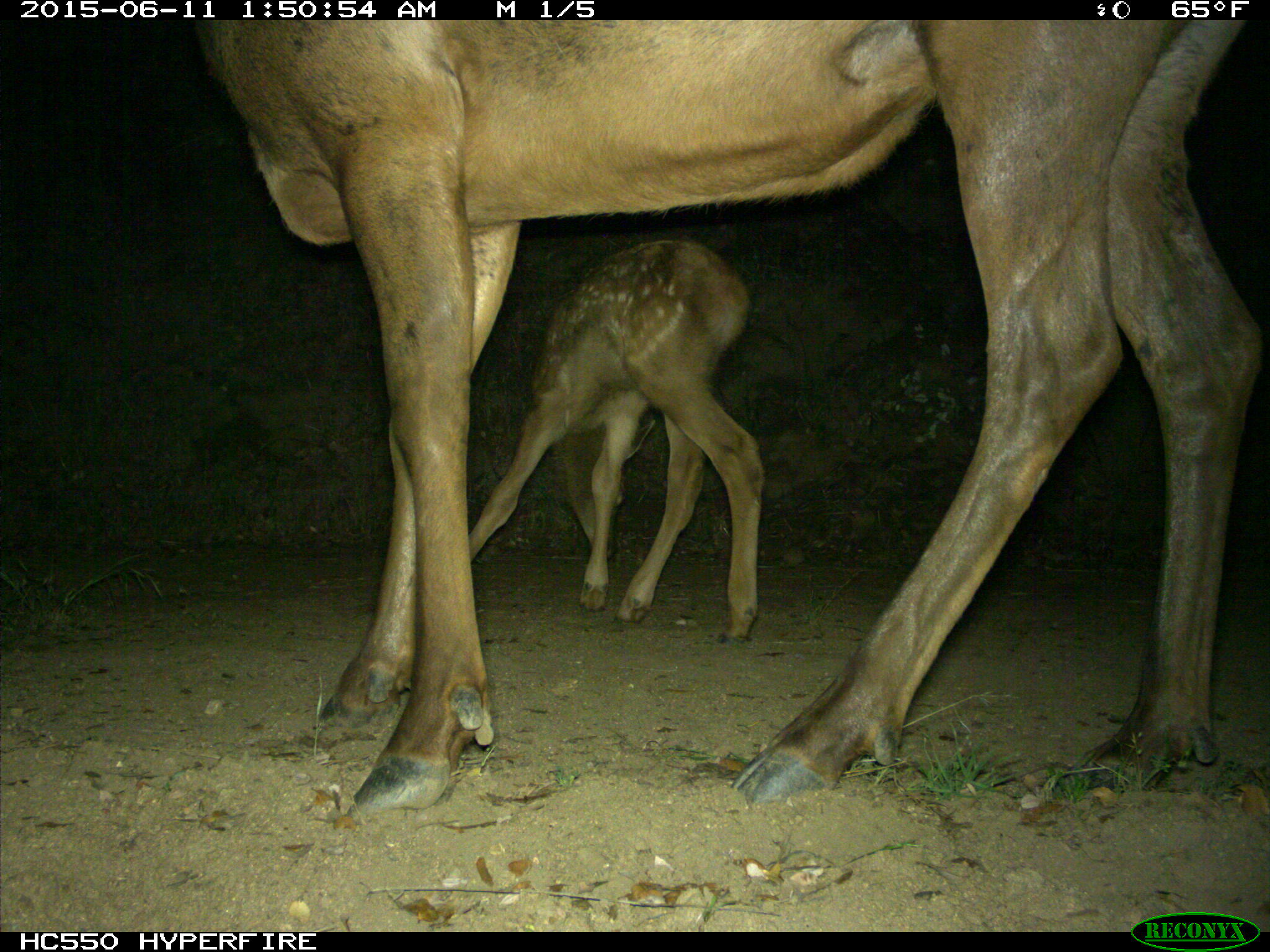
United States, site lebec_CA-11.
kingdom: Animalia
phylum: Chordata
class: Mammalia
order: Artiodactyla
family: Cervidae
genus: Cervus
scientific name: Cervus canadensis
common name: elk